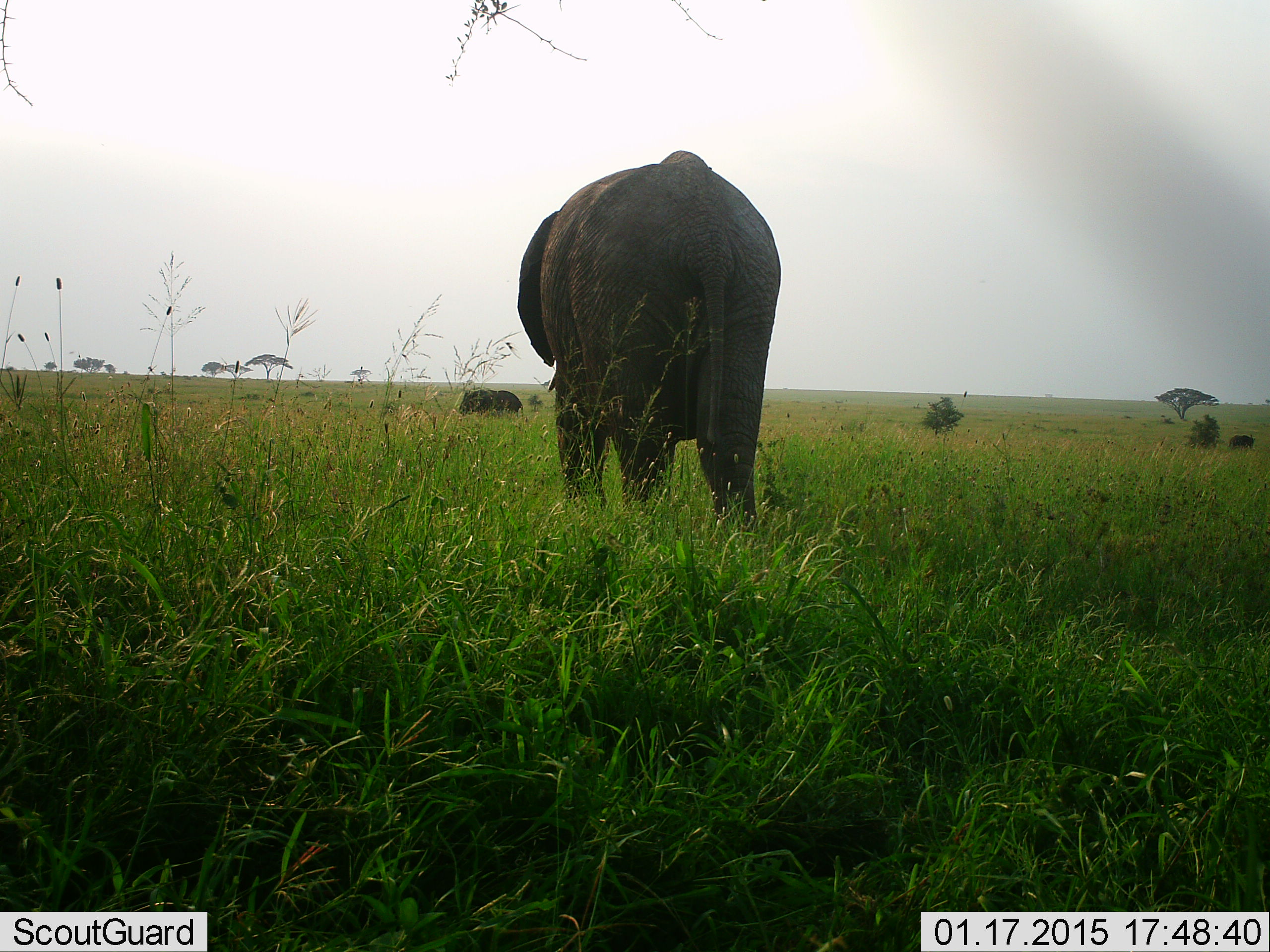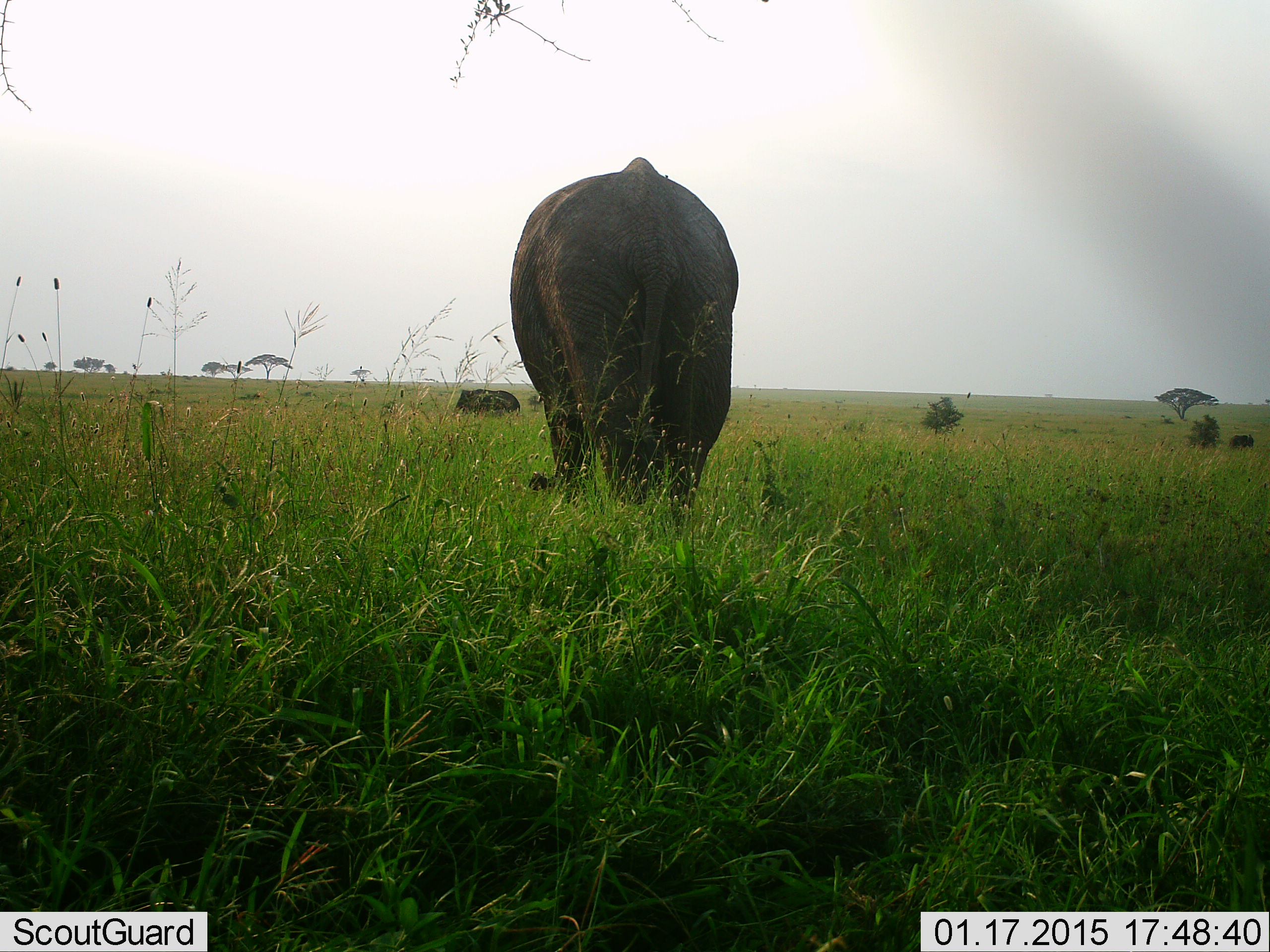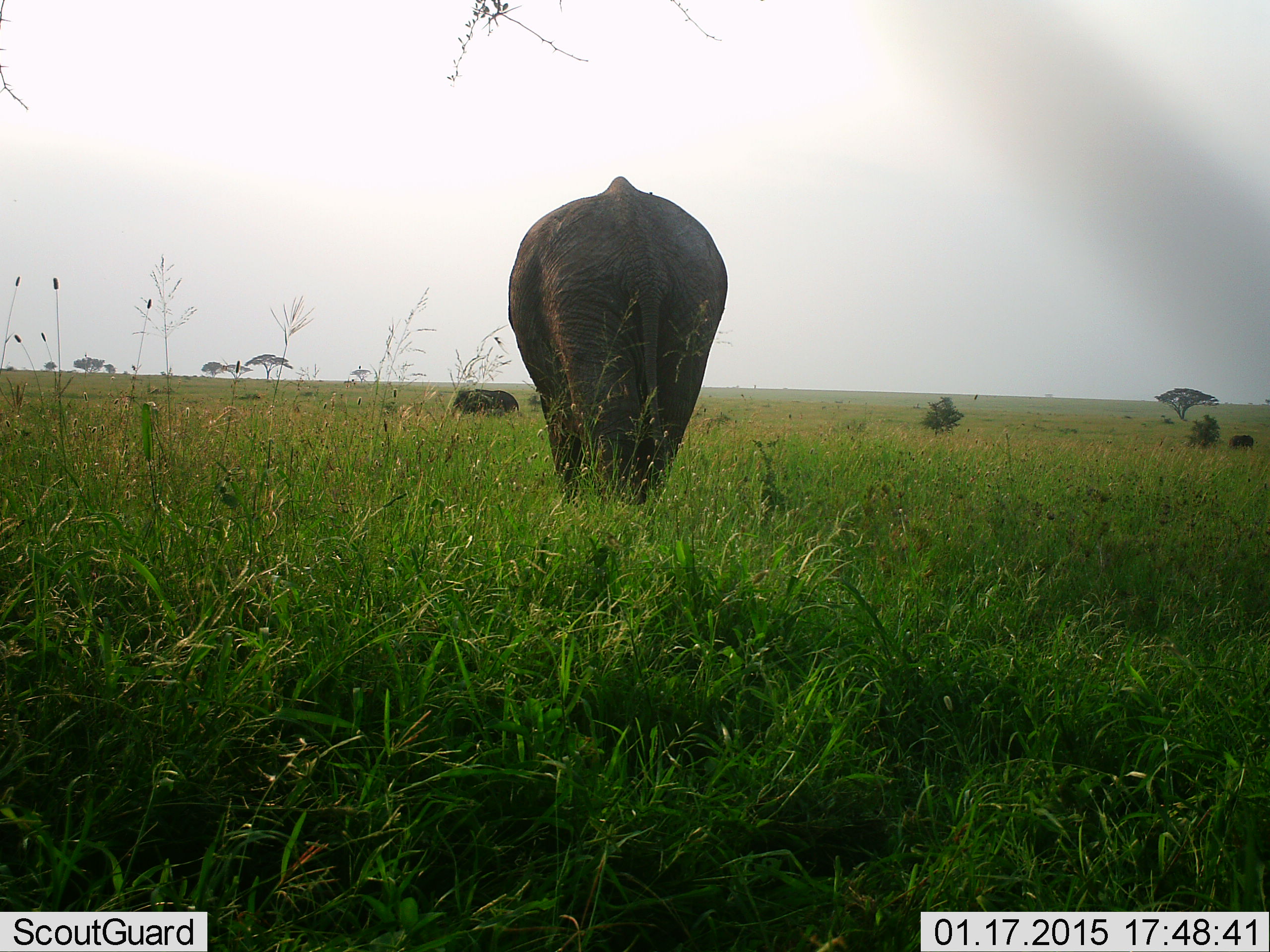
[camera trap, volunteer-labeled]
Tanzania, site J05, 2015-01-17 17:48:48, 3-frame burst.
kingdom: Animalia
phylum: Chordata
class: Mammalia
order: Proboscidea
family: Elephantidae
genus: Loxodonta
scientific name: Loxodonta africana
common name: african bush elephant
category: elephant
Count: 2.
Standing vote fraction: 64%.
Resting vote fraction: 0%.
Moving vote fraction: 64%.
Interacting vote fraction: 0%.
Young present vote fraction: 0%.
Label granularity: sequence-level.